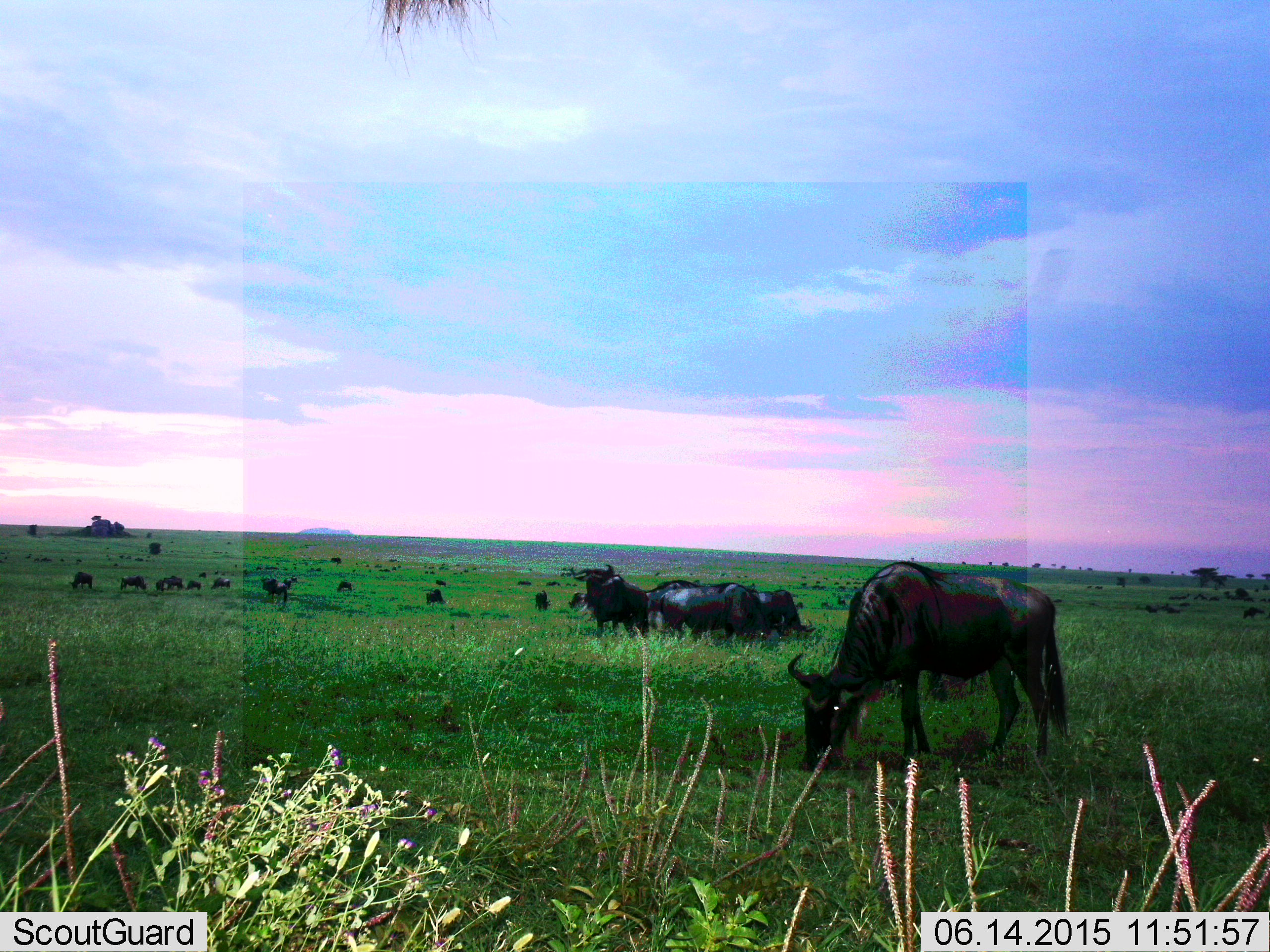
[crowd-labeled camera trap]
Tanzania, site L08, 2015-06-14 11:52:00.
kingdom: Animalia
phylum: Chordata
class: Mammalia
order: Artiodactyla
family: Bovidae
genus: Connochaetes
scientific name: Connochaetes taurinus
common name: blue wildebeest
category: wildebeest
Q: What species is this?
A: Wildebeest (blue wildebeest) (Connochaetes taurinus).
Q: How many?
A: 11-50.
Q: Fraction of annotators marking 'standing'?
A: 70%.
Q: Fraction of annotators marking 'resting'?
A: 20%.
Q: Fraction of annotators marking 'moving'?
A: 30%.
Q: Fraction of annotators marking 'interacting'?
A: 10%.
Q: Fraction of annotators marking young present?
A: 10%.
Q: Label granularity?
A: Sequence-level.